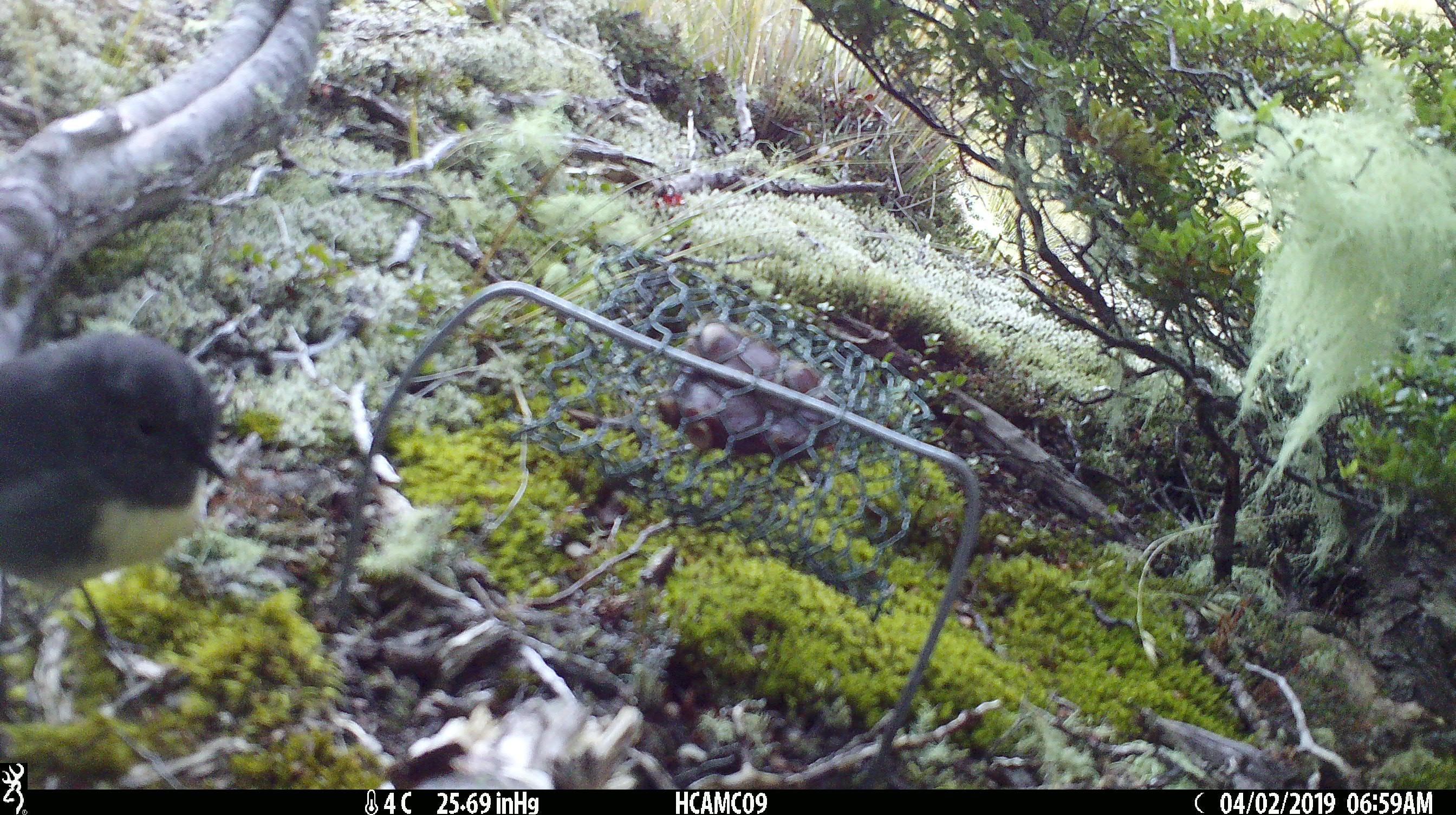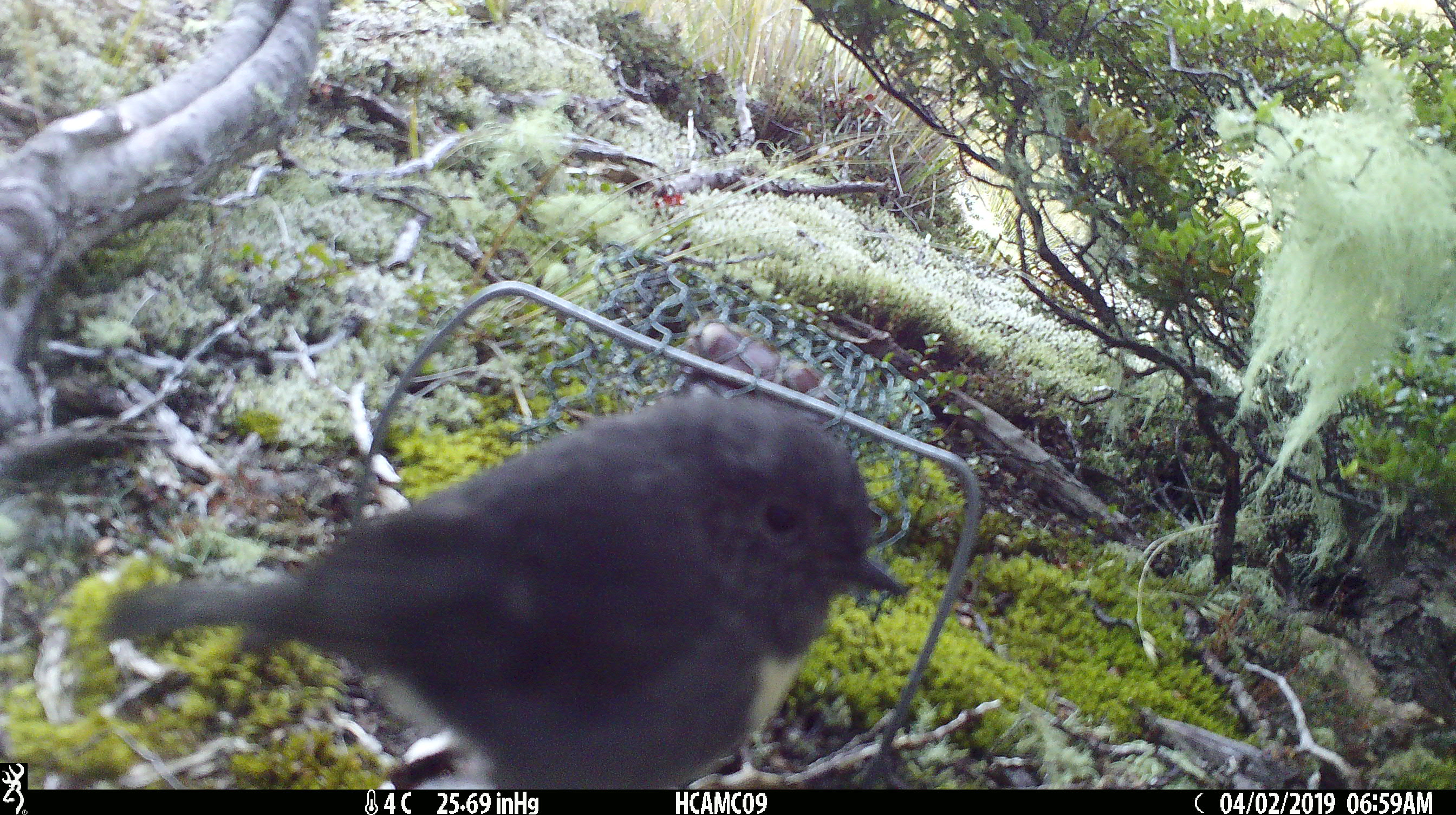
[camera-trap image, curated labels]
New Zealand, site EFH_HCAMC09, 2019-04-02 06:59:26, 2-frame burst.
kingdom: Animalia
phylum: Chordata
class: Aves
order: Passeriformes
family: Petroicidae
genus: Petroica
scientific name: Petroica australis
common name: new zealand robin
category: robin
Robin (new zealand robin) (Petroica australis).